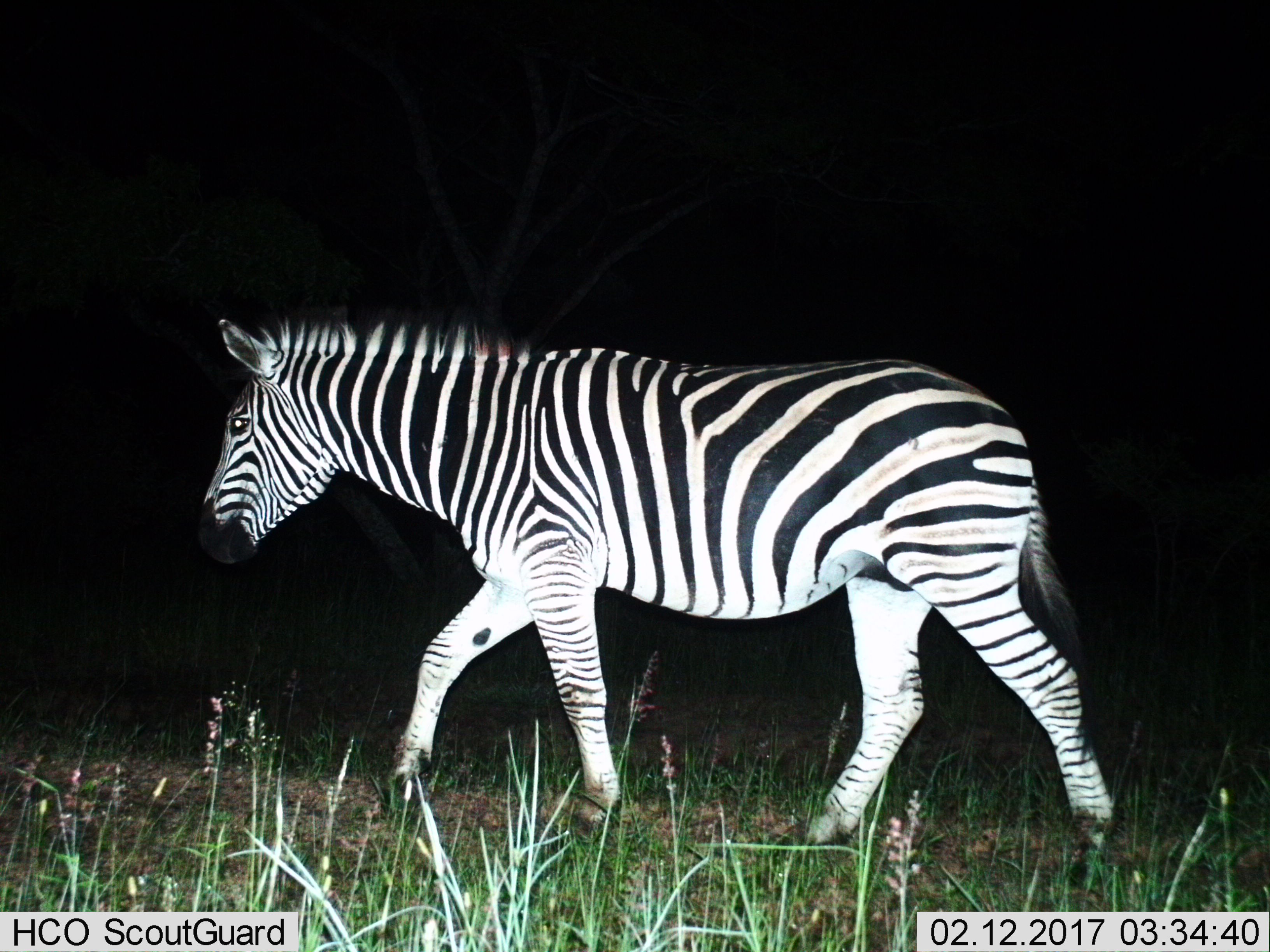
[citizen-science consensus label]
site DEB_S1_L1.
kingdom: Animalia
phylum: Chordata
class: Mammalia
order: Perissodactyla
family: Equidae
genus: Equus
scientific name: Equus quagga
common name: plains zebra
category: zebraplains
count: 1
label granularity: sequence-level